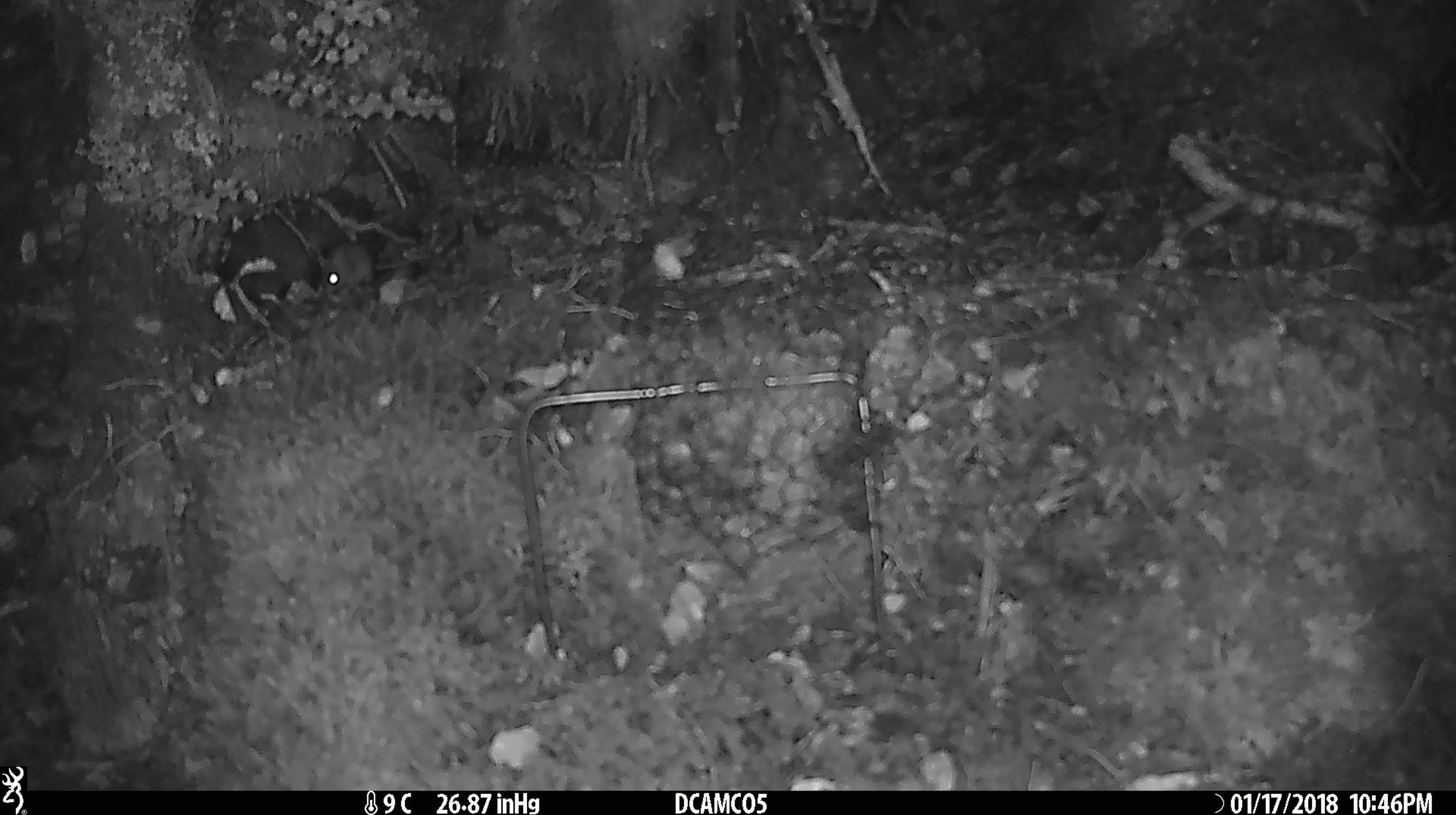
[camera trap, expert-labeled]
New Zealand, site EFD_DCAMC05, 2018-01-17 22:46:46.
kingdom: Animalia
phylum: Chordata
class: Mammalia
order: Rodentia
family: Muridae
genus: Mus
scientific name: Mus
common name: mouse